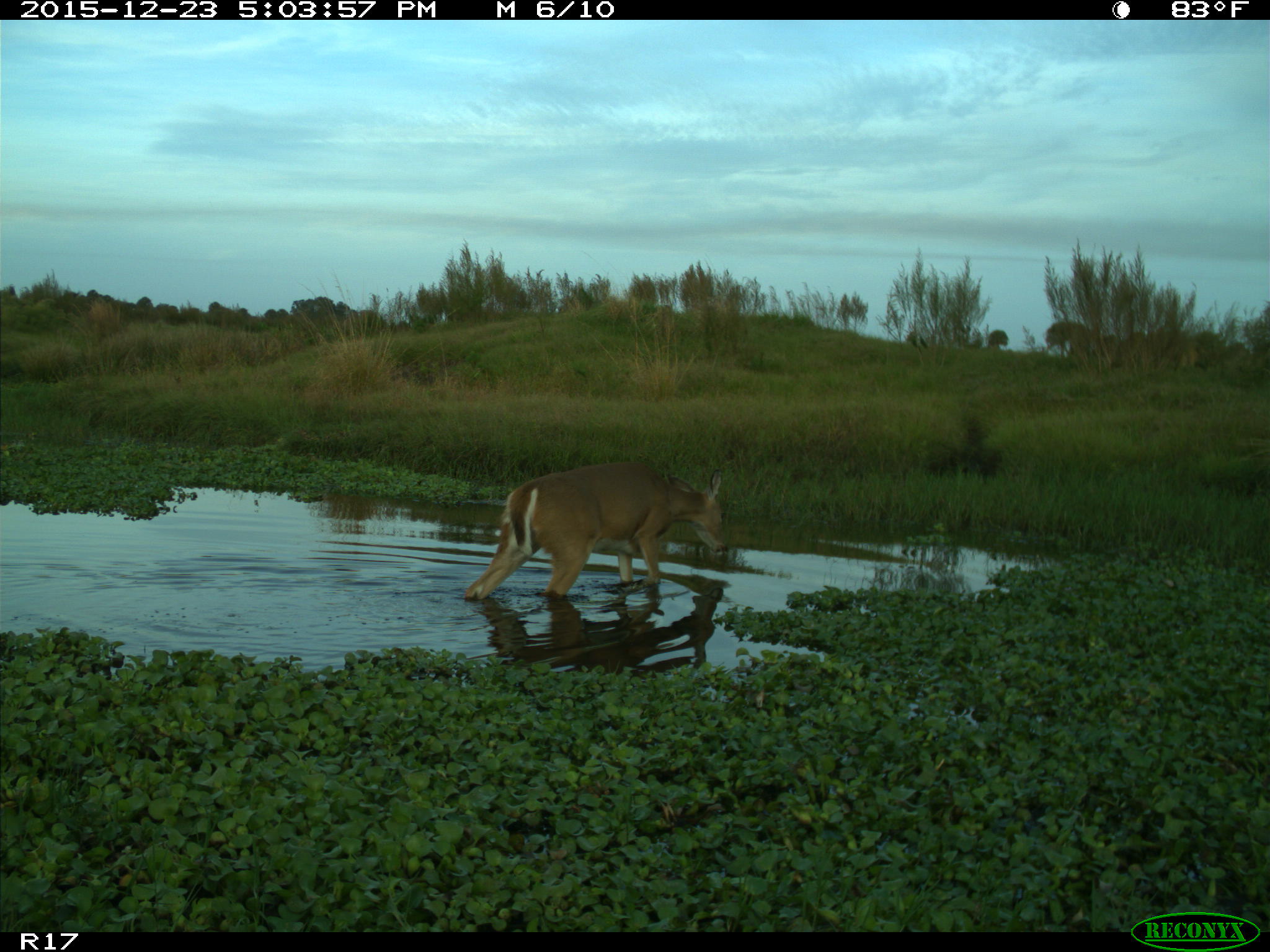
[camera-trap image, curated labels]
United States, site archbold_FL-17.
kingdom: Animalia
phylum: Chordata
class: Mammalia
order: Artiodactyla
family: Cervidae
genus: Odocoileus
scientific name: Odocoileus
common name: deer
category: unidentified deer